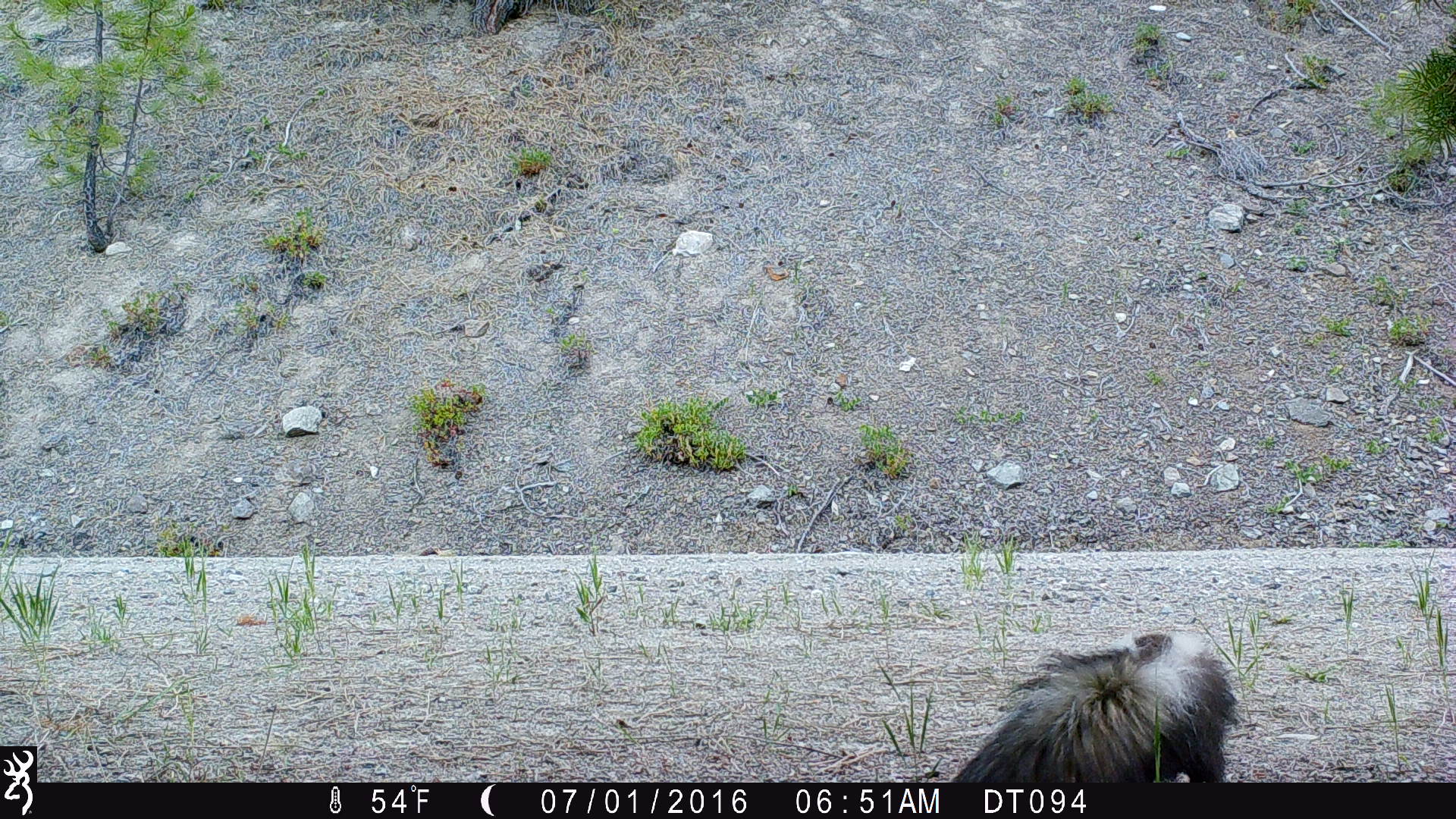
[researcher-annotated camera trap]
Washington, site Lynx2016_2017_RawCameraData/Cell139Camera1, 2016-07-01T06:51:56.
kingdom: Animalia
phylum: Chordata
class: Mammalia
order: Carnivora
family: Mephitidae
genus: Mephitis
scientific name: Mephitis mephitis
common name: striped skunk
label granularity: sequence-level